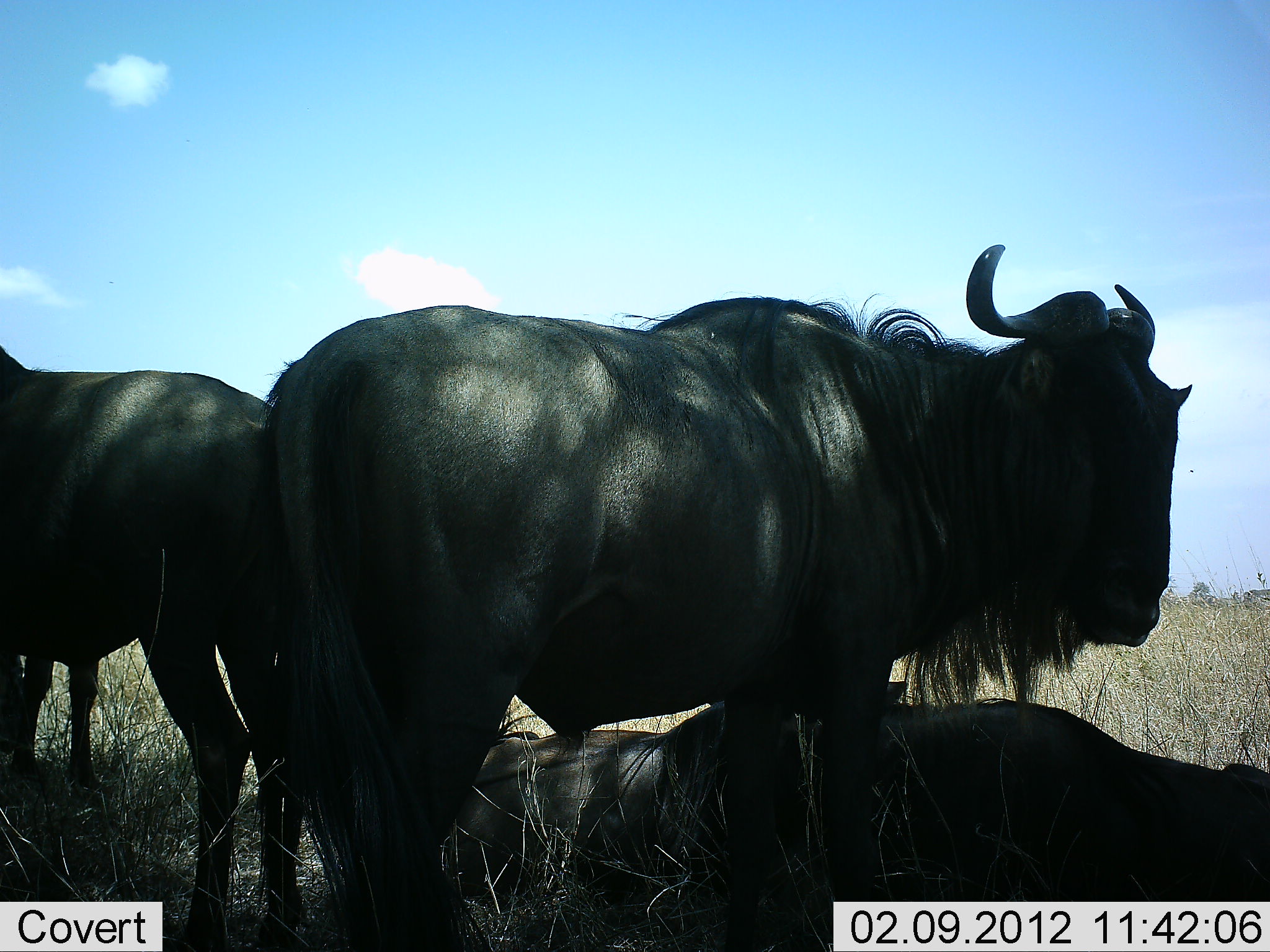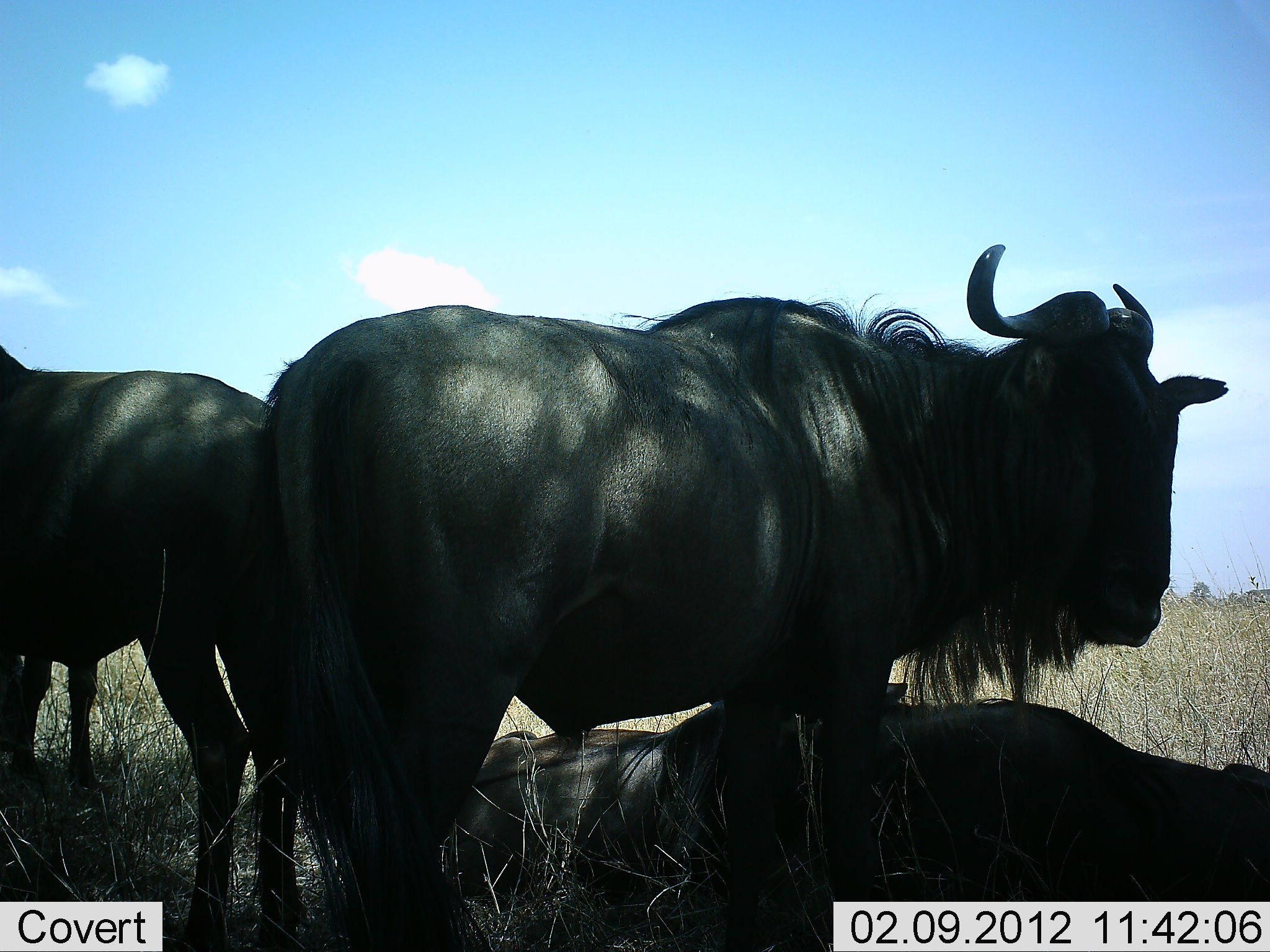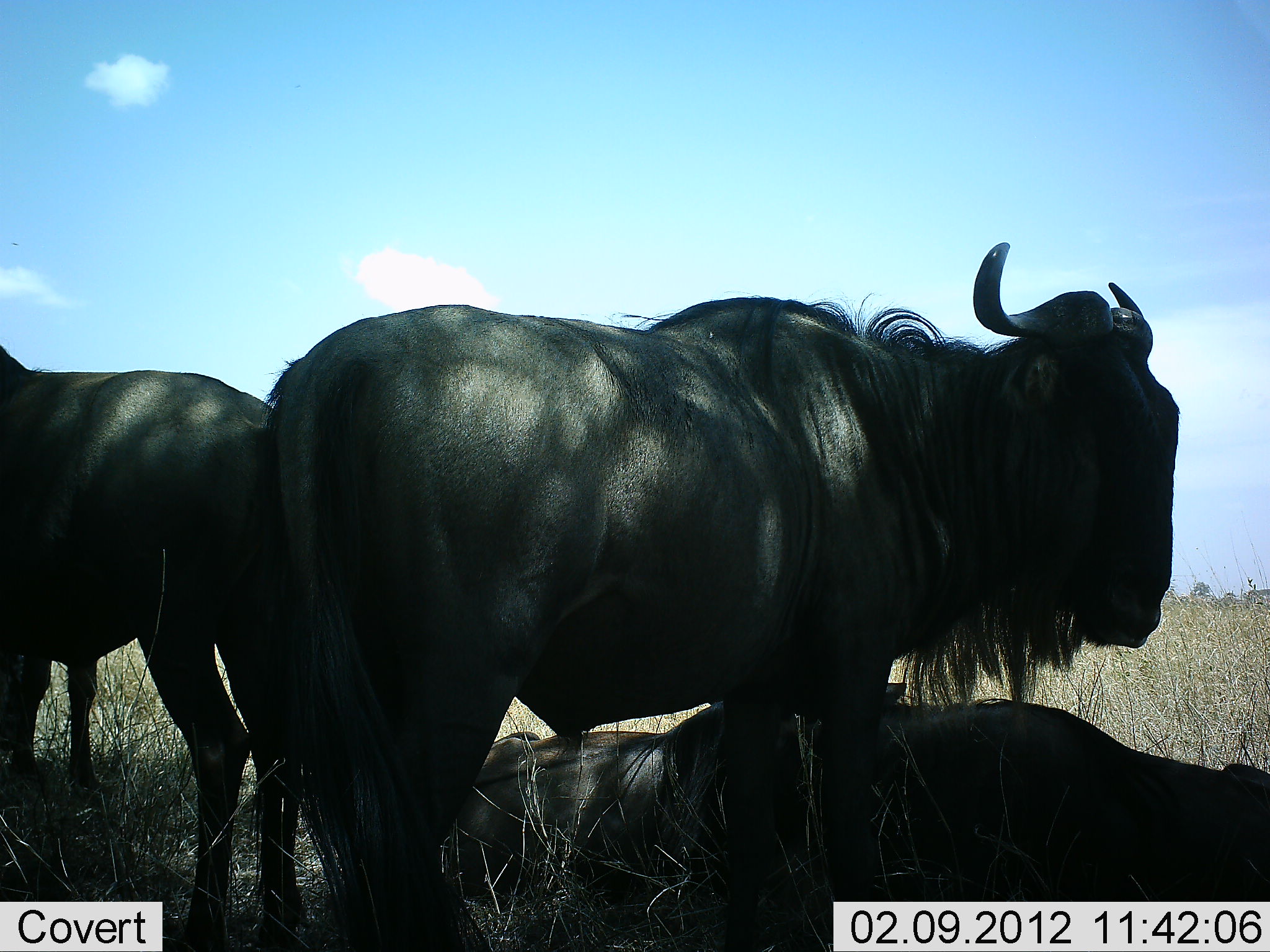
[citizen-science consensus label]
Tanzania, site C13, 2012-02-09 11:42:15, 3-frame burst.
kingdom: Animalia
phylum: Chordata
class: Mammalia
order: Artiodactyla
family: Bovidae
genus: Connochaetes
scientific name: Connochaetes taurinus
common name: blue wildebeest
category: wildebeest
Wildebeest (blue wildebeest) (Connochaetes taurinus), count 4. Behavior (volunteer vote fractions): standing 85%, resting 100%, moving 0%, interacting 0%. Young present (vote fraction): 8%. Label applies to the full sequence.